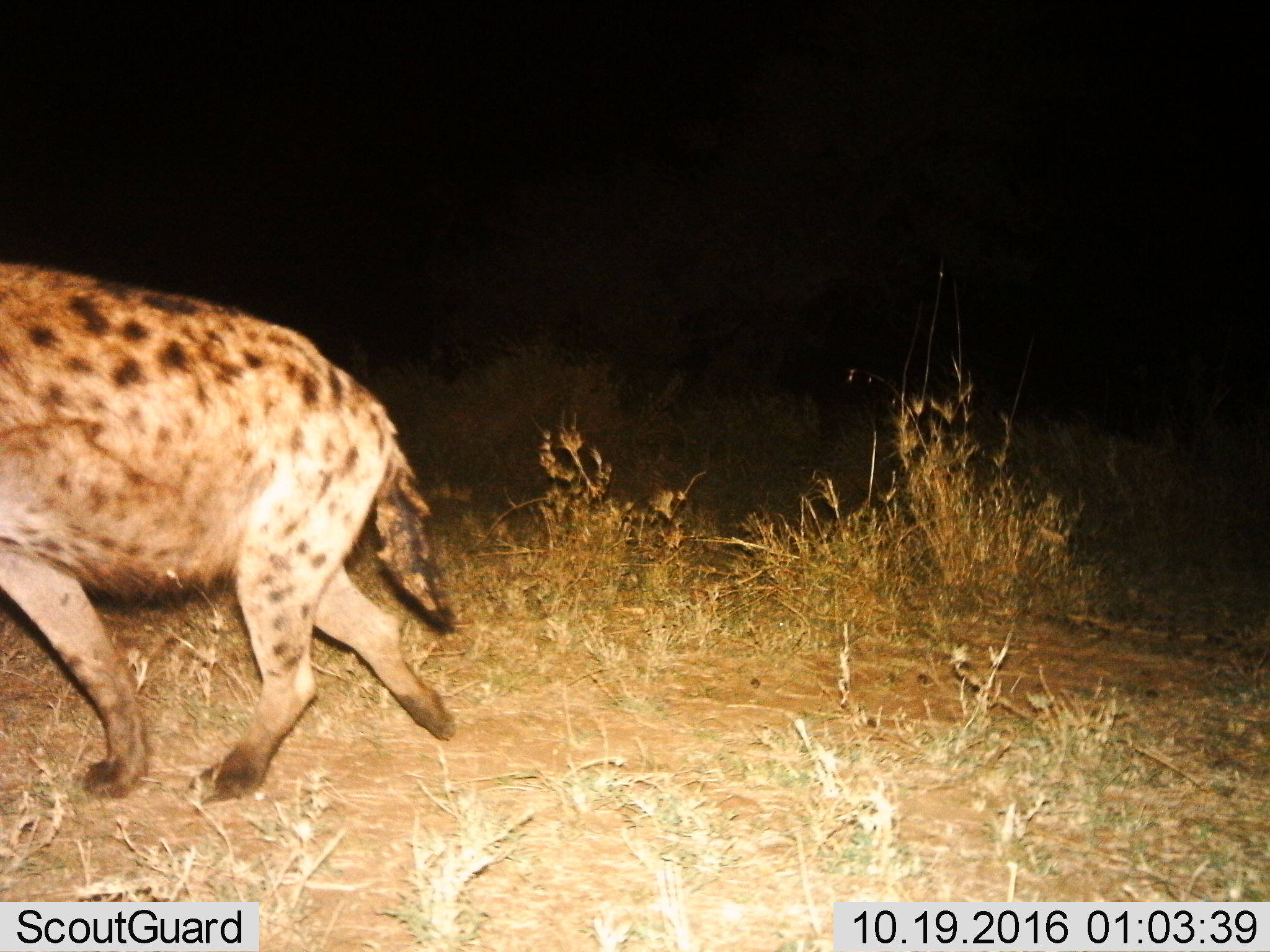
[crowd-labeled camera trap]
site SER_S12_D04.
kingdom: Animalia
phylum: Chordata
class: Mammalia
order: Carnivora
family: Hyaenidae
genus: Crocuta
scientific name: Crocuta crocuta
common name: spotted hyena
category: hyenaspotted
Hyenaspotted (spotted hyena) (Crocuta crocuta), count 1. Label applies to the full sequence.